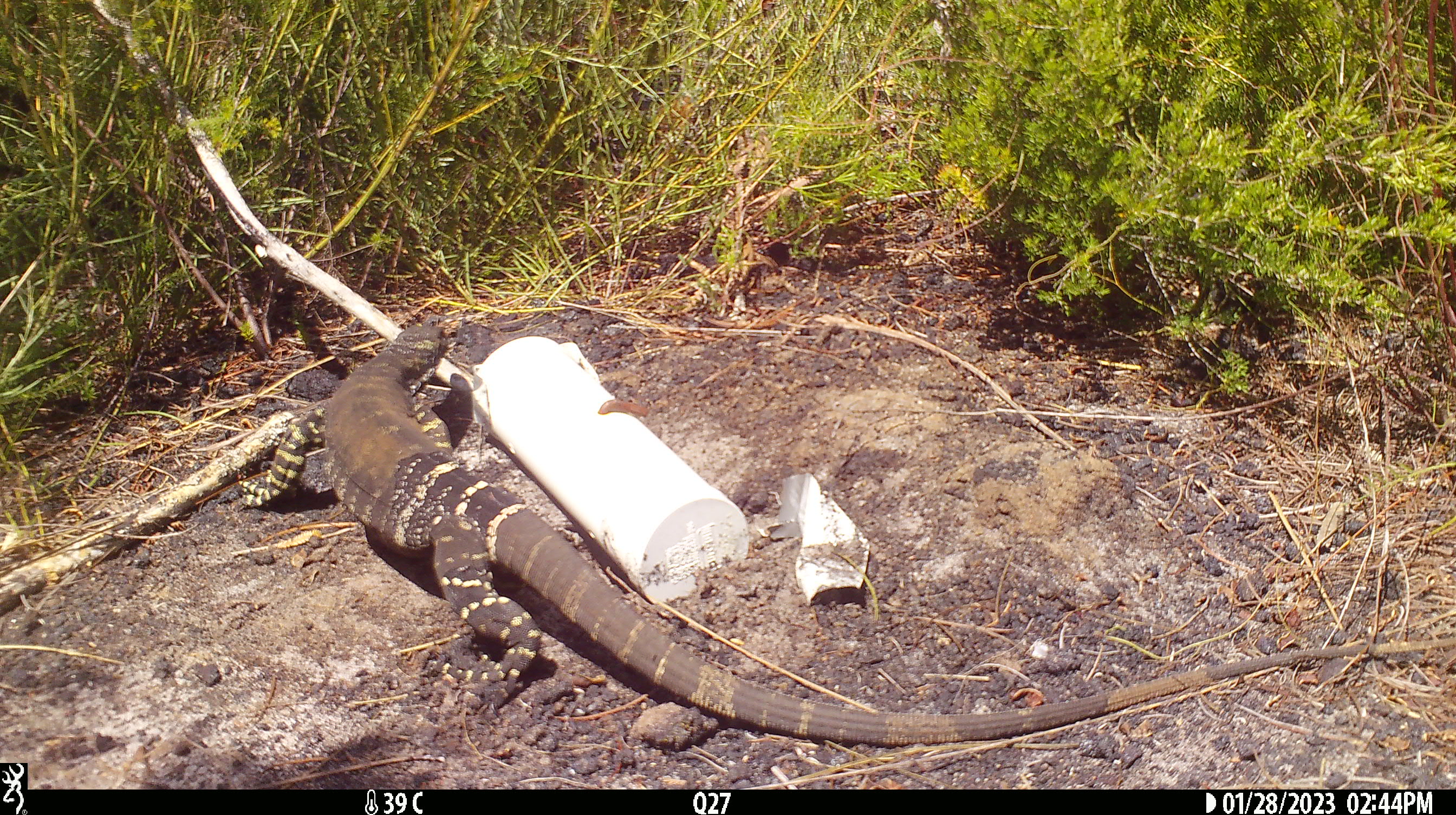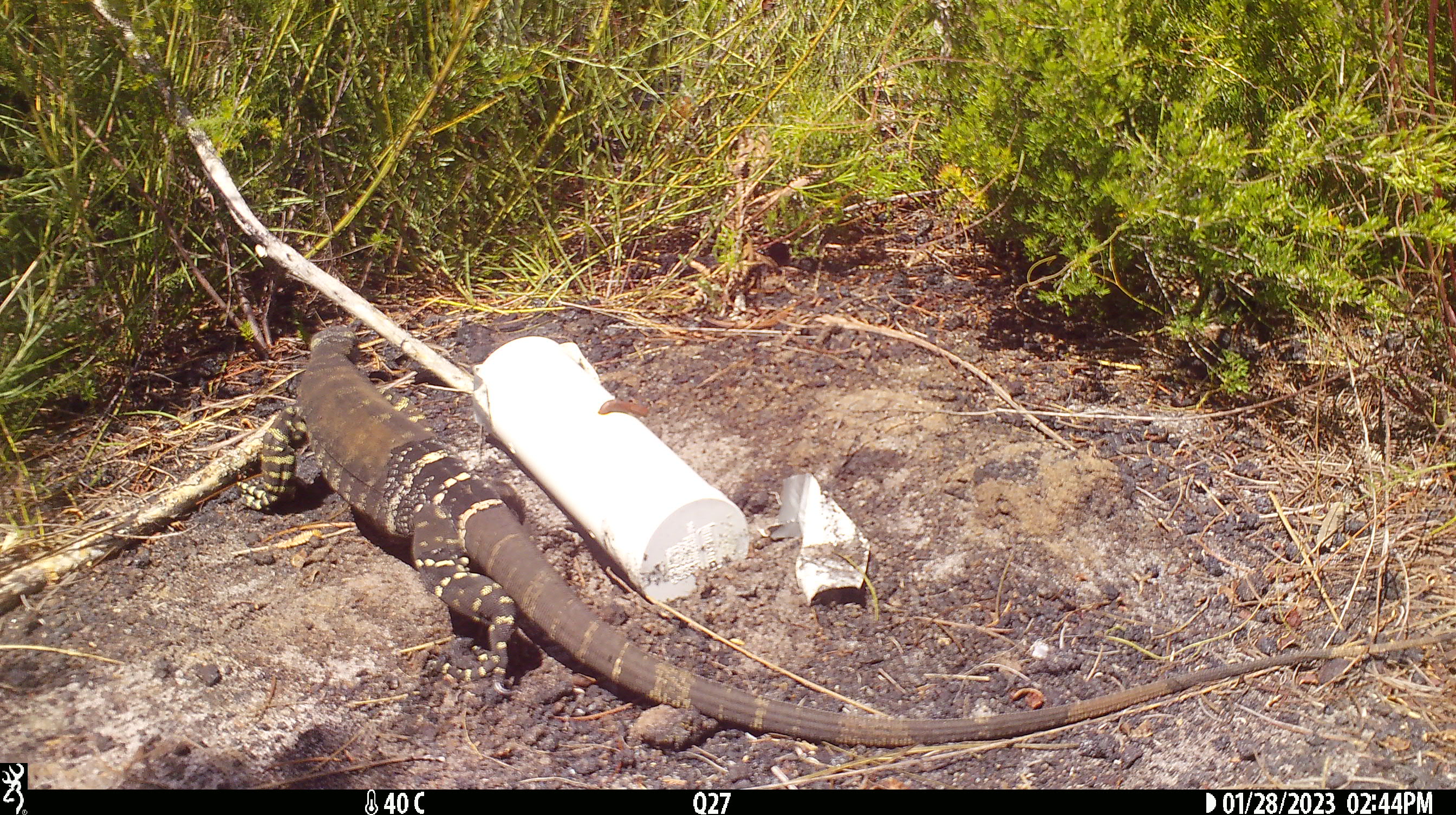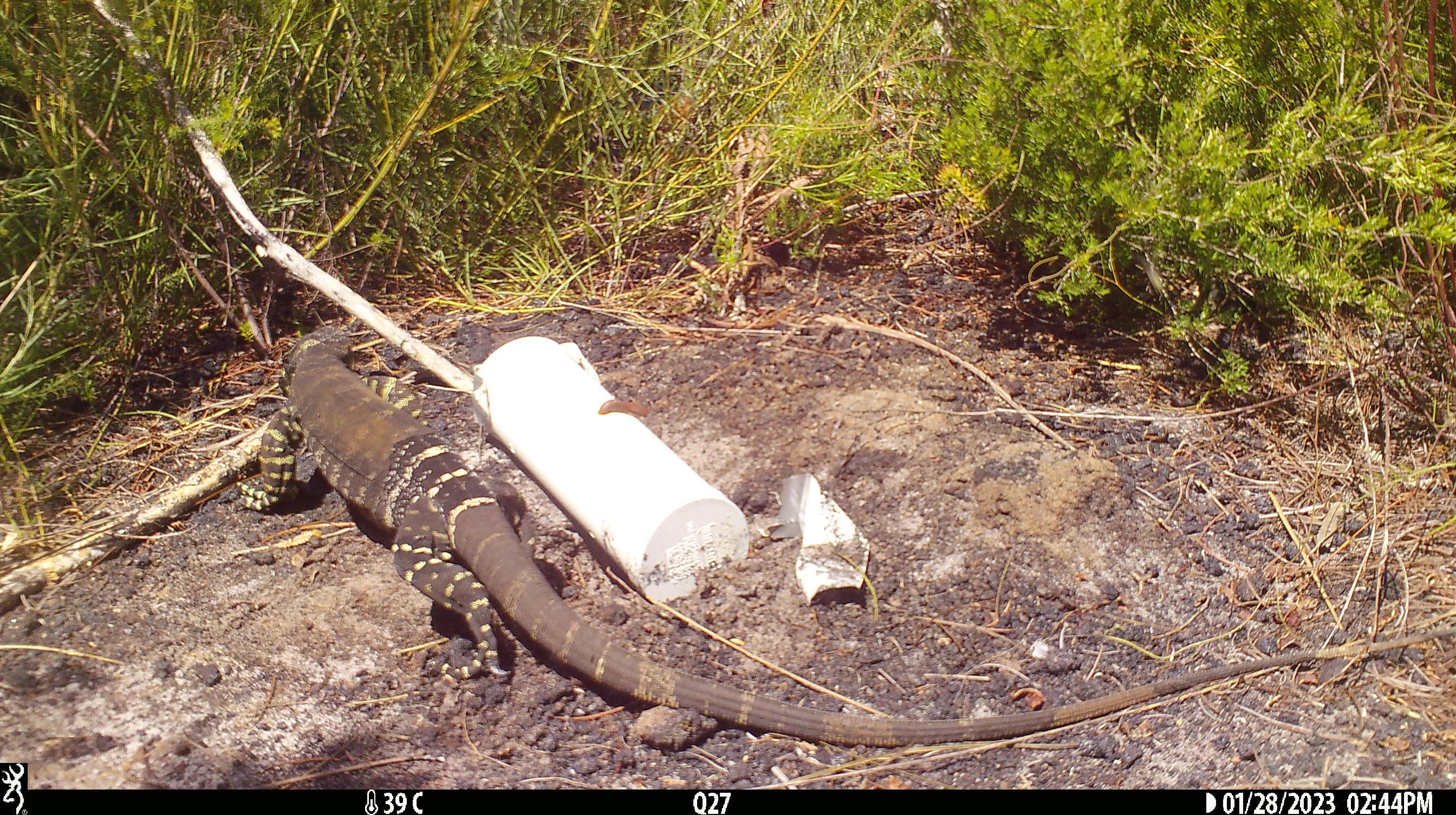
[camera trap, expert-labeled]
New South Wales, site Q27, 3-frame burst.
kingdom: Animalia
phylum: Chordata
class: Reptilia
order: Squamata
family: Varanidae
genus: Varanus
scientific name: Varanus varius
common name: lace monitor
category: goanna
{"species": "goanna (lace monitor) (Varanus varius)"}